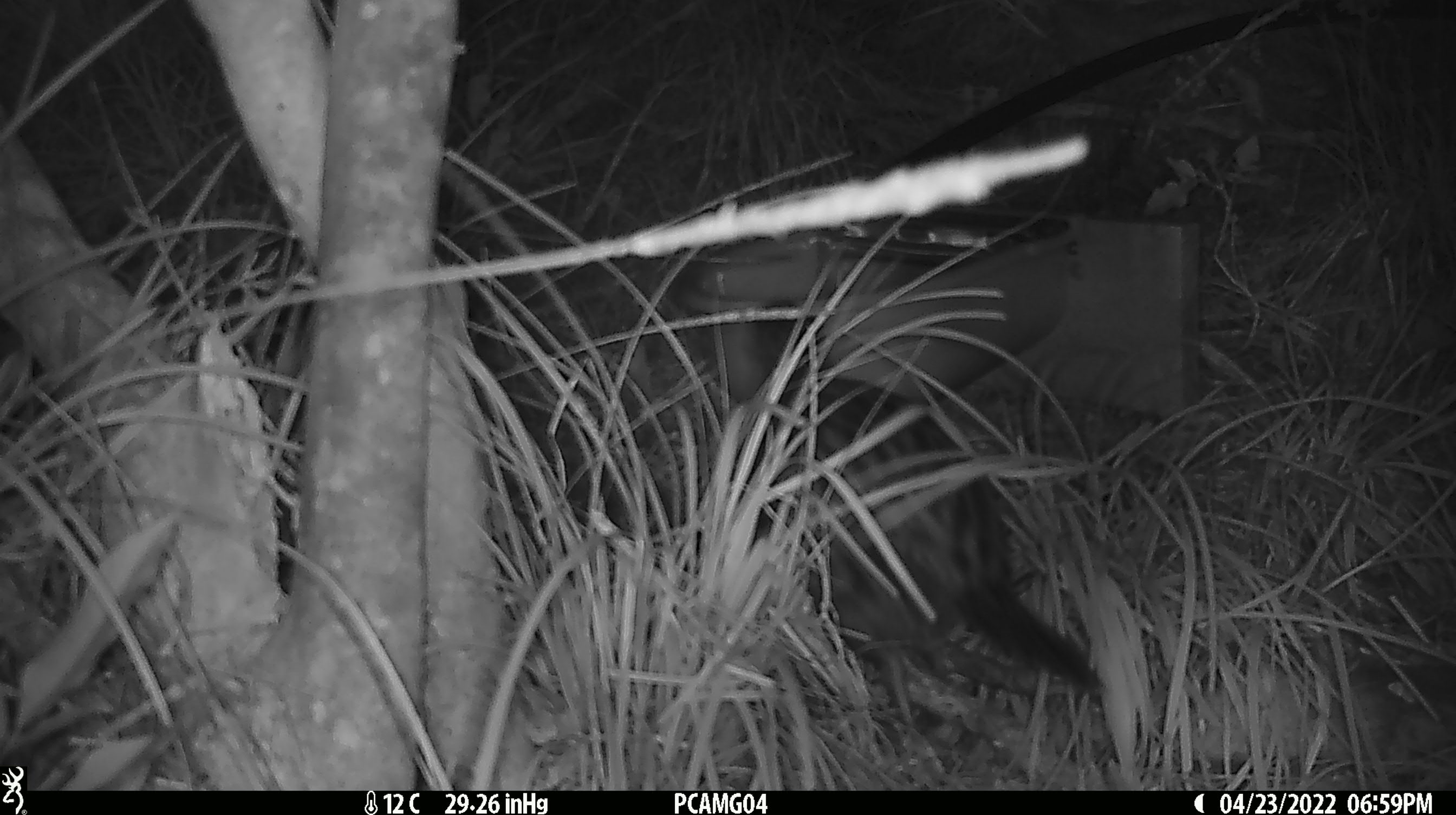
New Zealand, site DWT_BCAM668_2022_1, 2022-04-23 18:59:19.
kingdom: Animalia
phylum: Chordata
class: Aves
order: Gruiformes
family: Rallidae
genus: Gallirallus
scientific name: Gallirallus australis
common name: weka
Weka (Gallirallus australis).